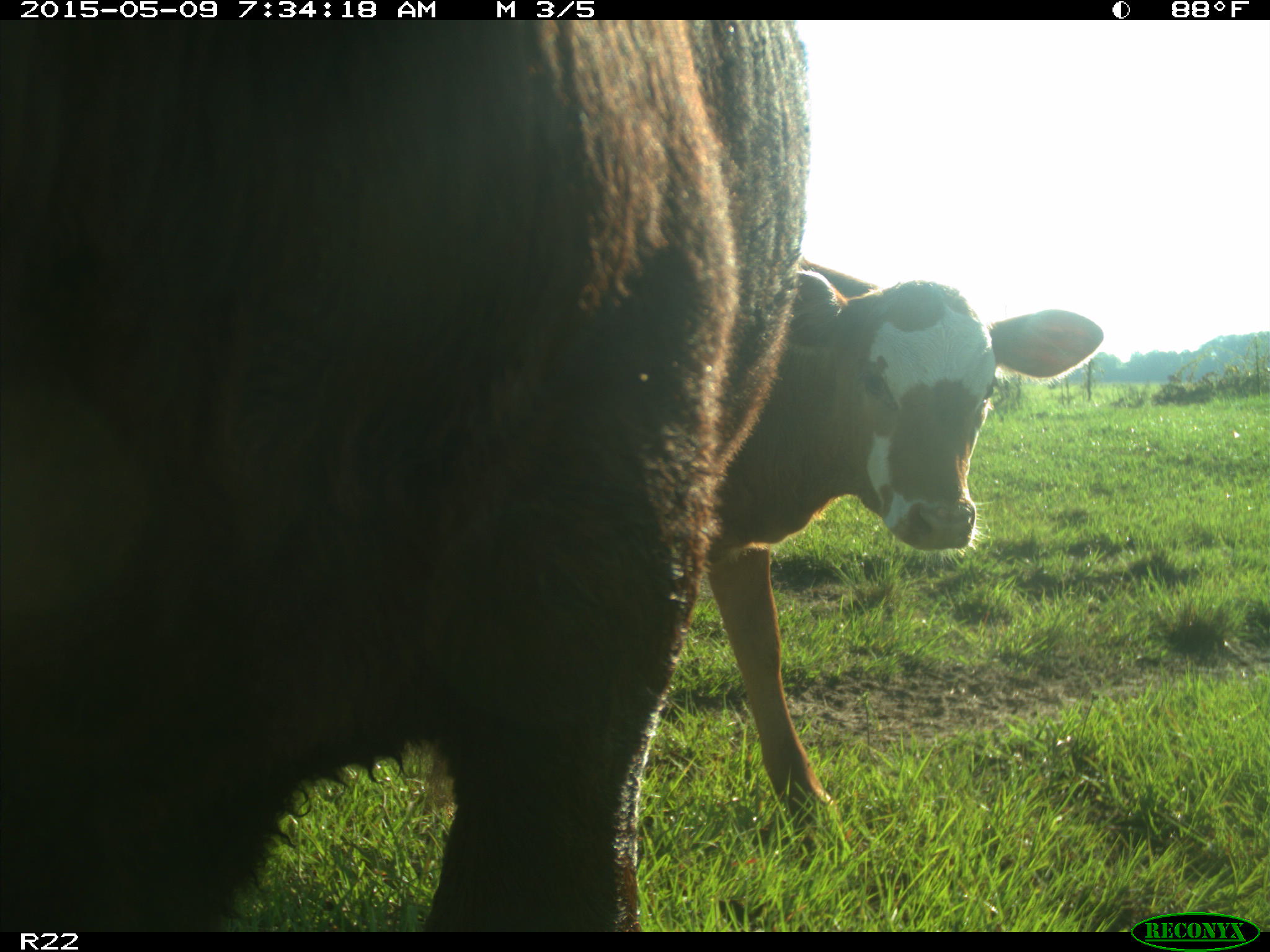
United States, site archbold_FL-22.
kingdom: Animalia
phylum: Chordata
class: Mammalia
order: Artiodactyla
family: Bovidae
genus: Bos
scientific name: Bos taurus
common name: domestic cow